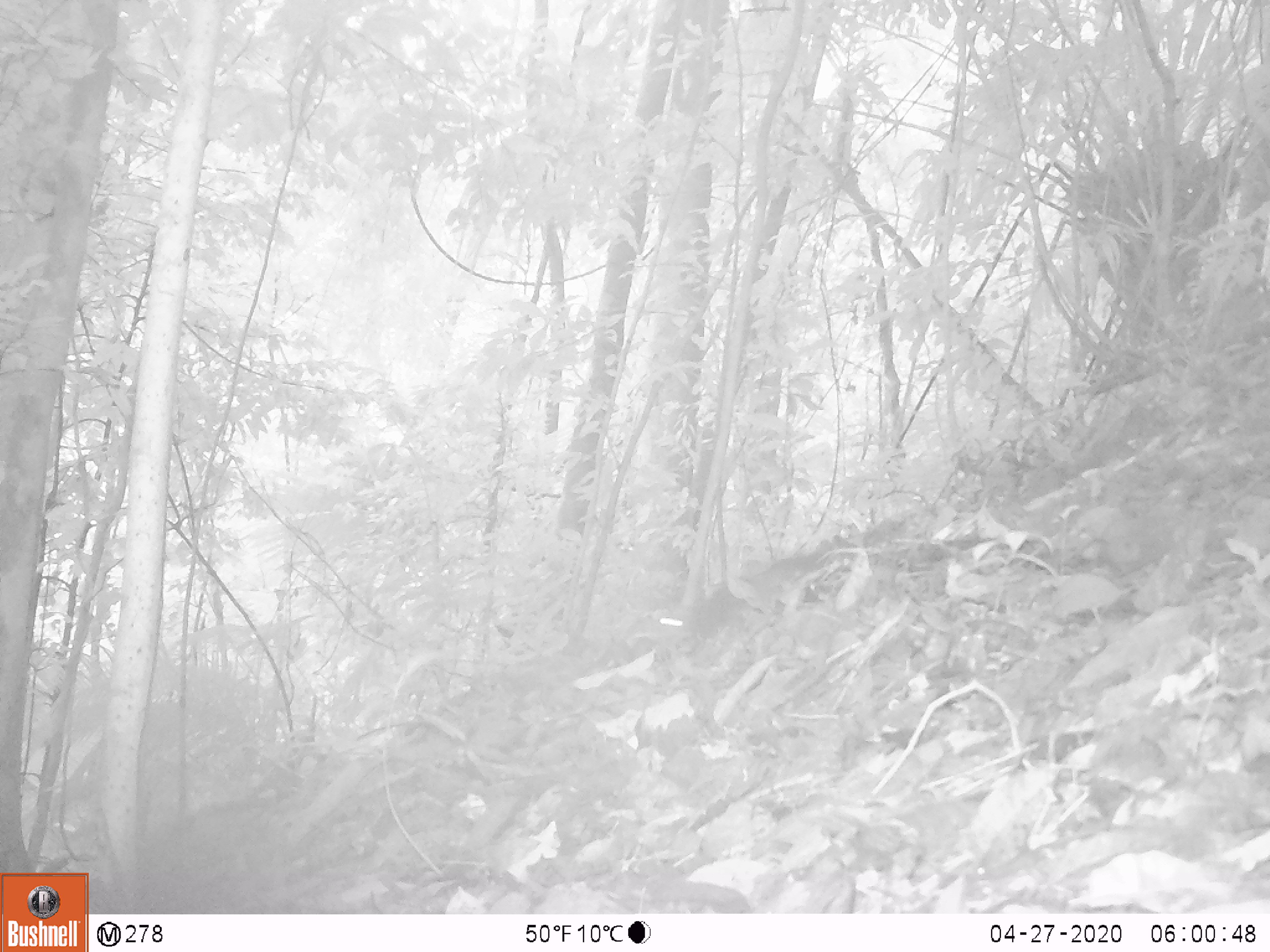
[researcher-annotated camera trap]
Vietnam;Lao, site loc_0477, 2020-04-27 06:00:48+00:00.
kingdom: Animalia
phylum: Chordata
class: Mammalia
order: Rodentia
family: Sciuridae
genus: Dremomys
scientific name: Dremomys rufigenis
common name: red-cheeked squirrel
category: red cheeked squirrel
Red cheeked squirrel (red-cheeked squirrel) (Dremomys rufigenis). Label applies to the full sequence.